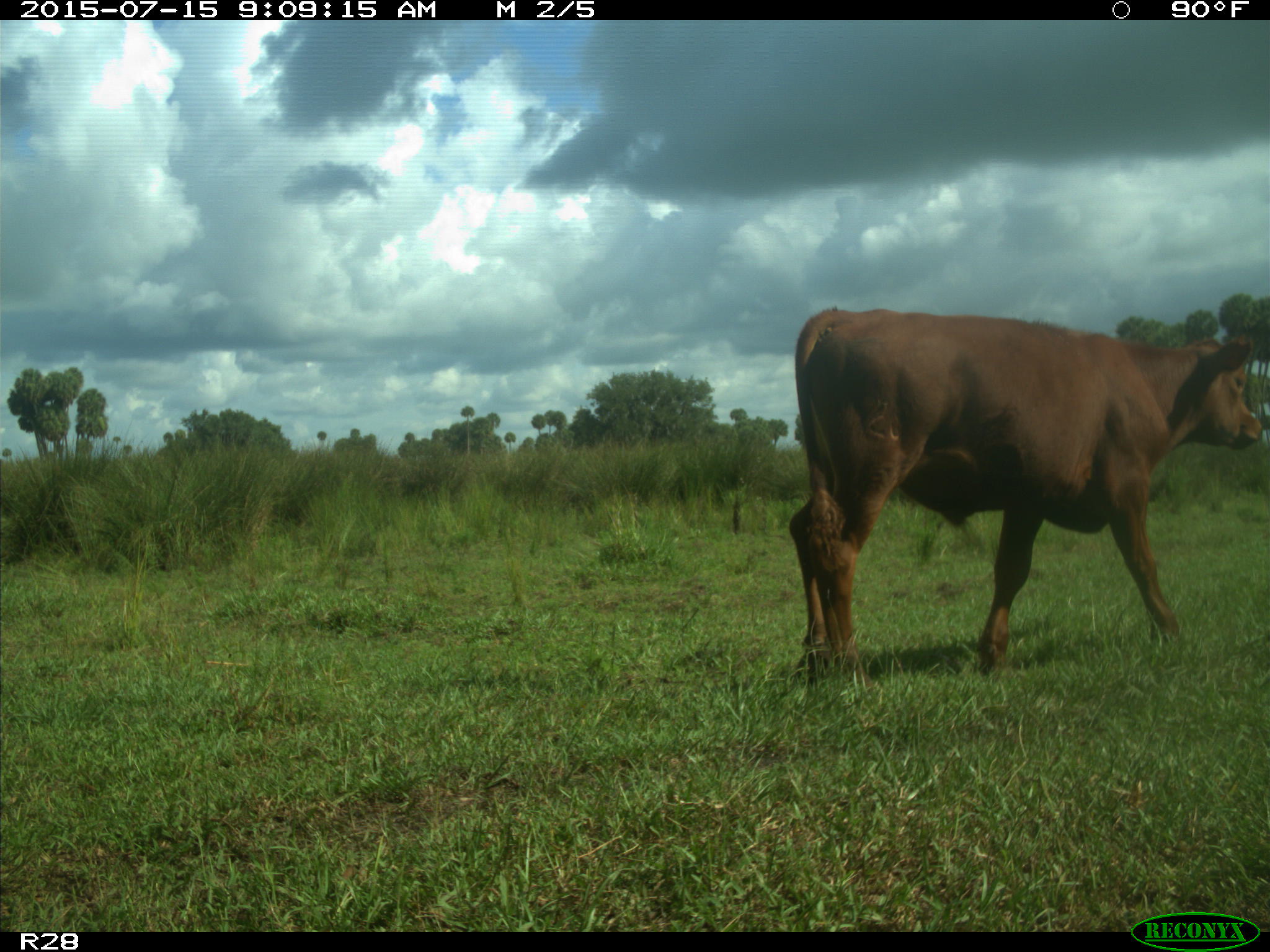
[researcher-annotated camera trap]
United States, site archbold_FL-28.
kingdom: Animalia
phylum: Chordata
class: Mammalia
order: Artiodactyla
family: Bovidae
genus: Bos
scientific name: Bos taurus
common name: domestic cow